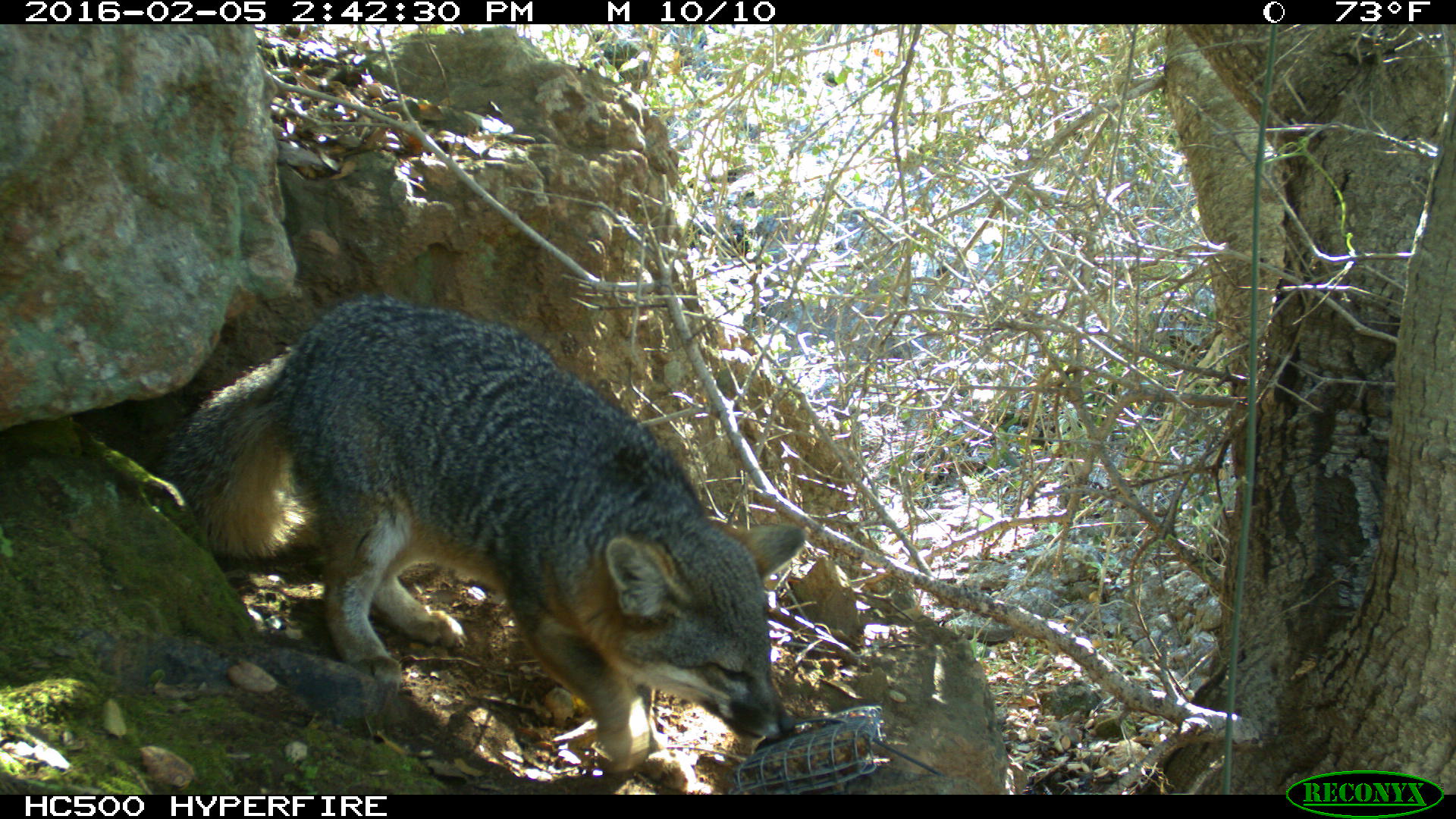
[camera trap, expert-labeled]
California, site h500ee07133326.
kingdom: Animalia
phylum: Chordata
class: Mammalia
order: Carnivora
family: Canidae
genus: Urocyon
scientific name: Urocyon littoralis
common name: island fox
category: fox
Fox (island fox) (Urocyon littoralis).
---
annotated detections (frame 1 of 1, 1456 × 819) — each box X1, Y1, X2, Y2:
fox: 153, 293, 808, 772